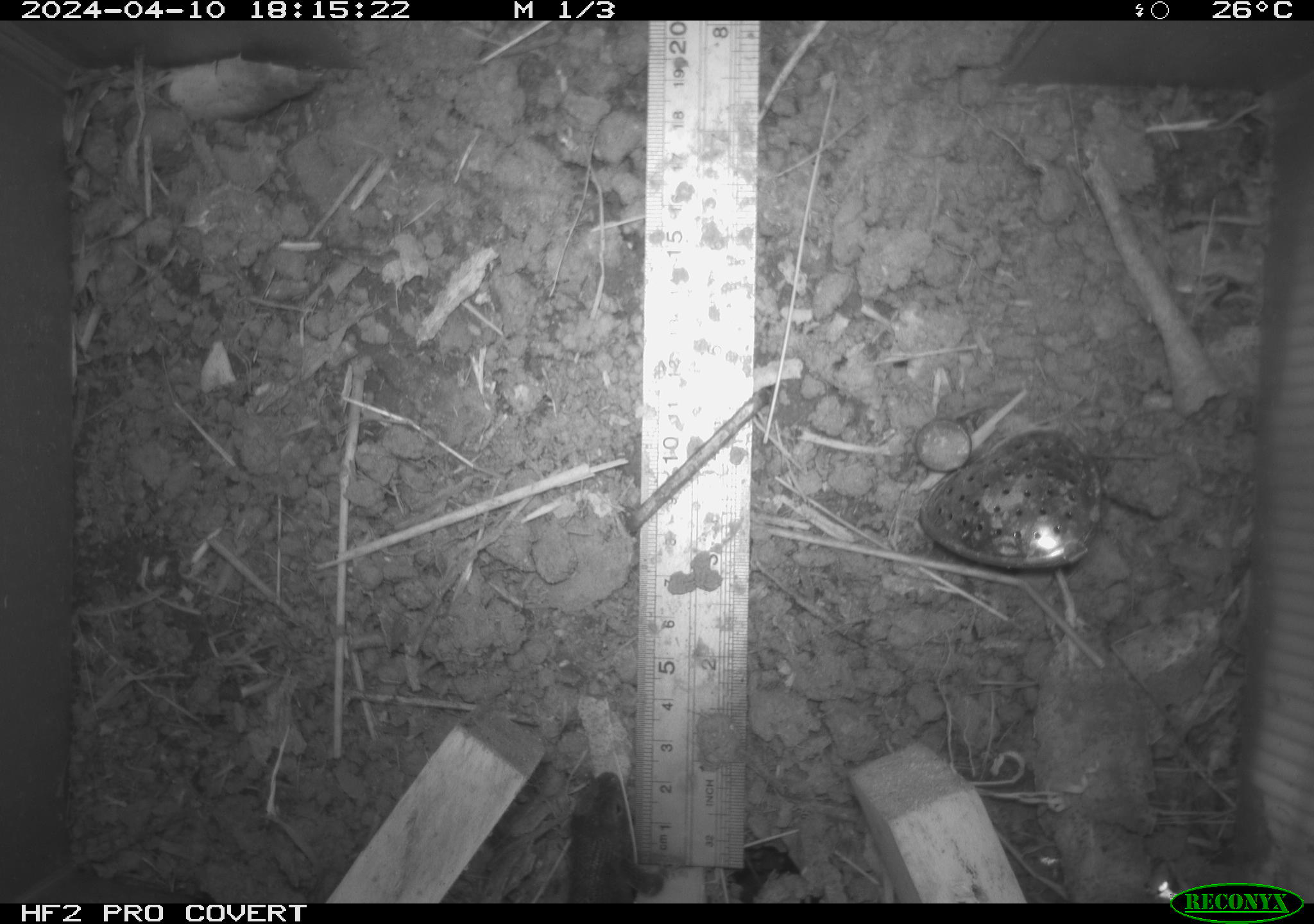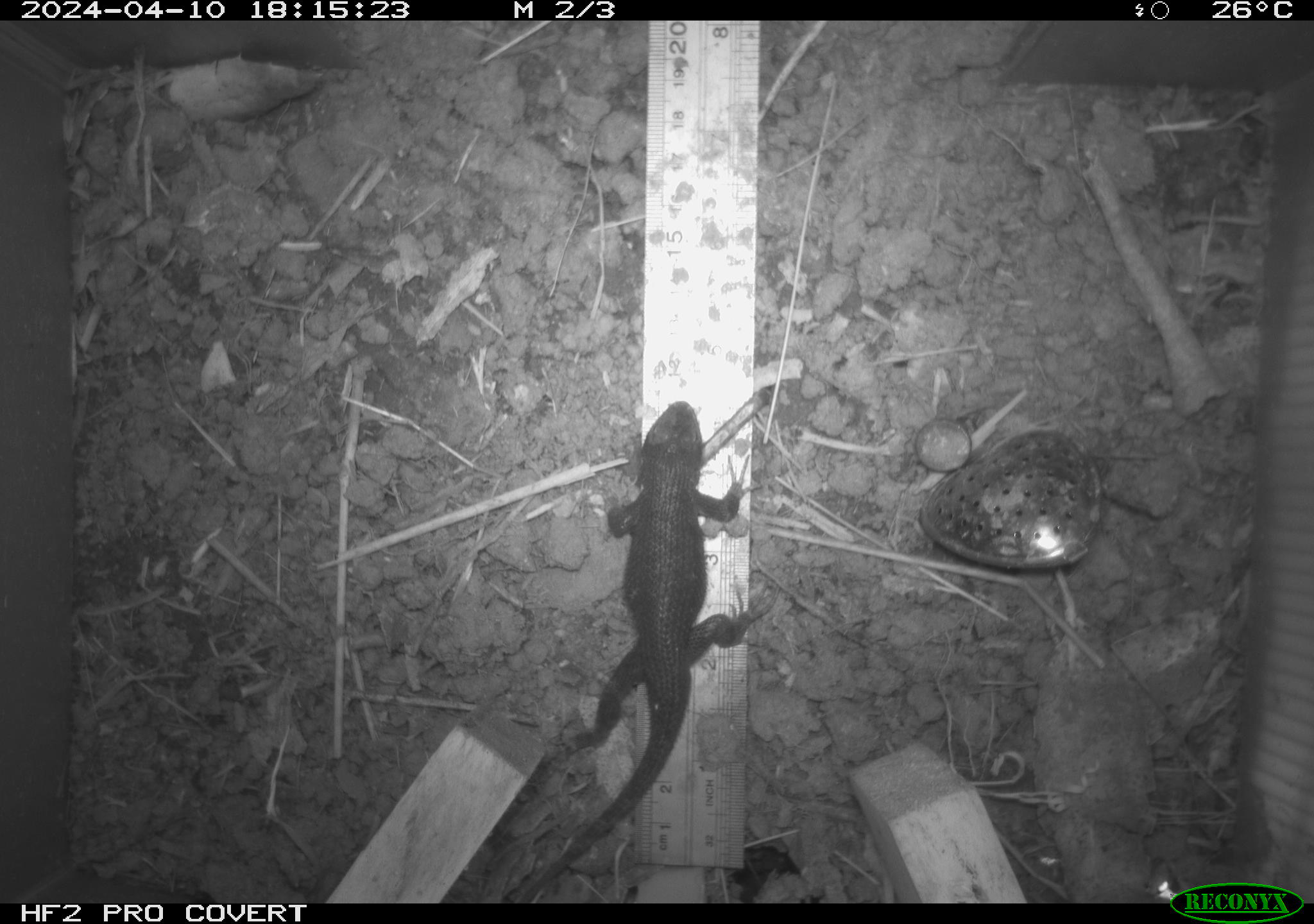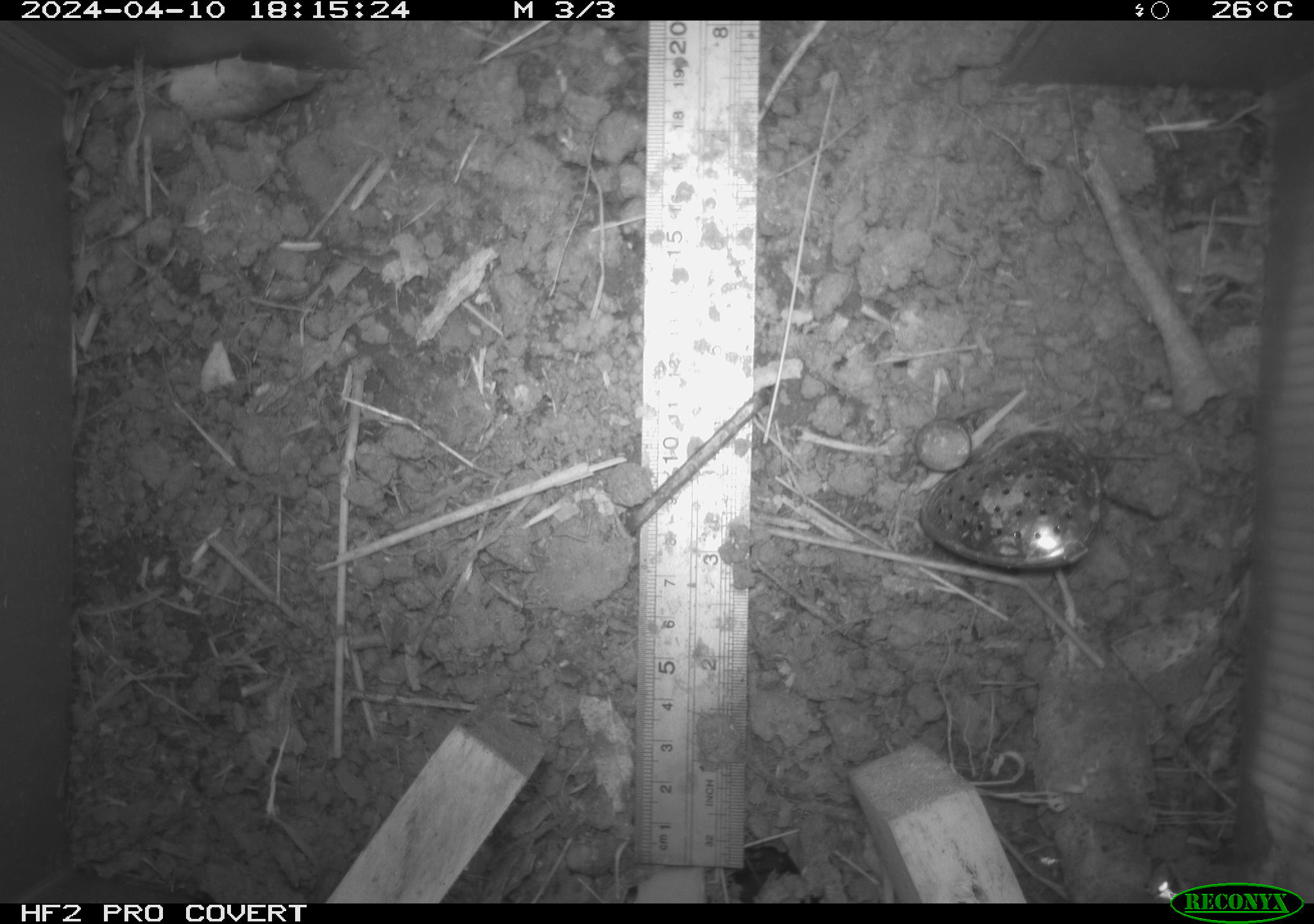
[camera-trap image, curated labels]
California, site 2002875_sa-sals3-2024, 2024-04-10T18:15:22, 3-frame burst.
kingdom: Animalia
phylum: Chordata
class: Reptilia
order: Squamata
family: Phrynosomatidae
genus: Sceloporus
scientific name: Sceloporus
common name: spiny lizards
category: sceloporus species